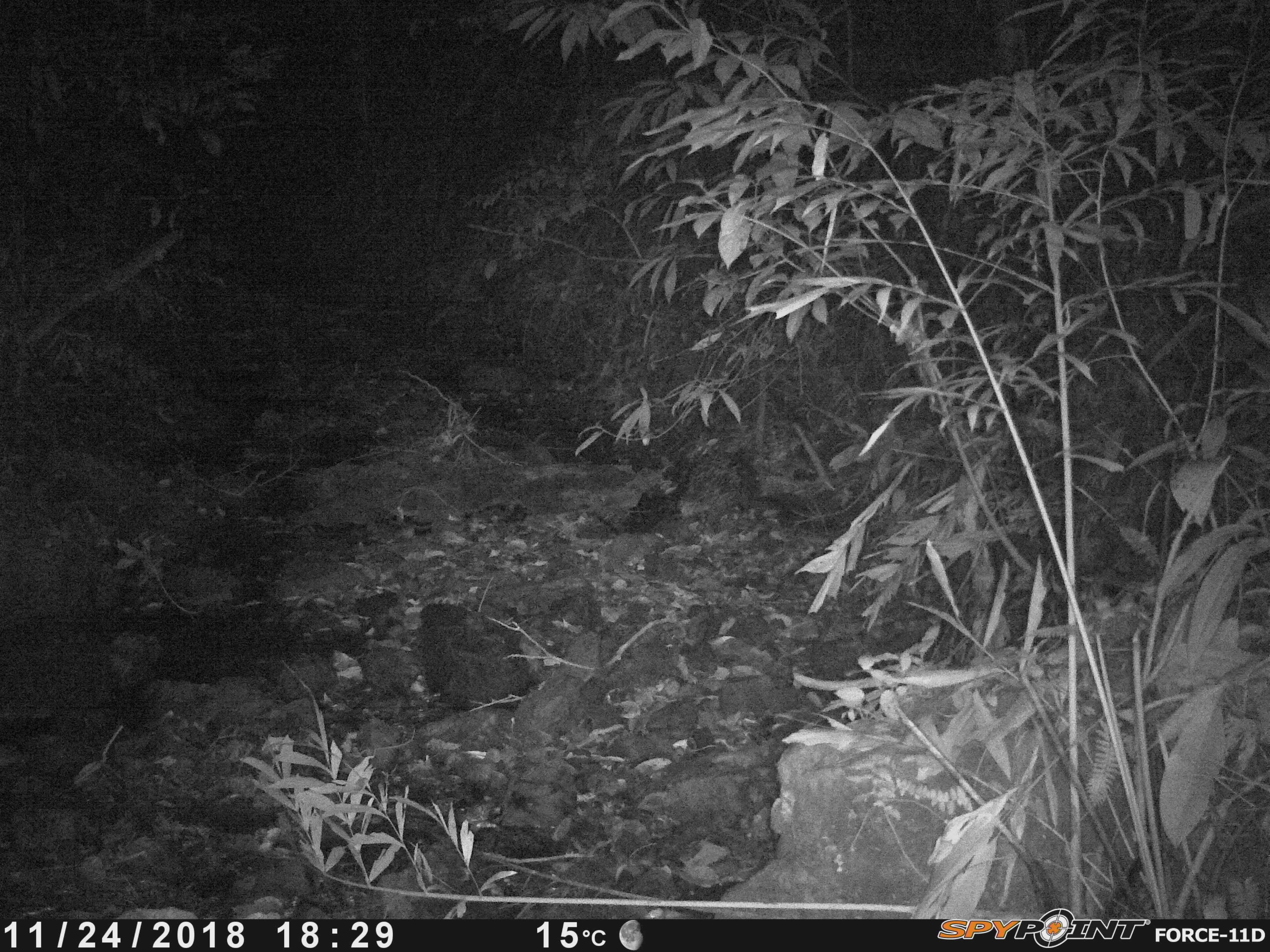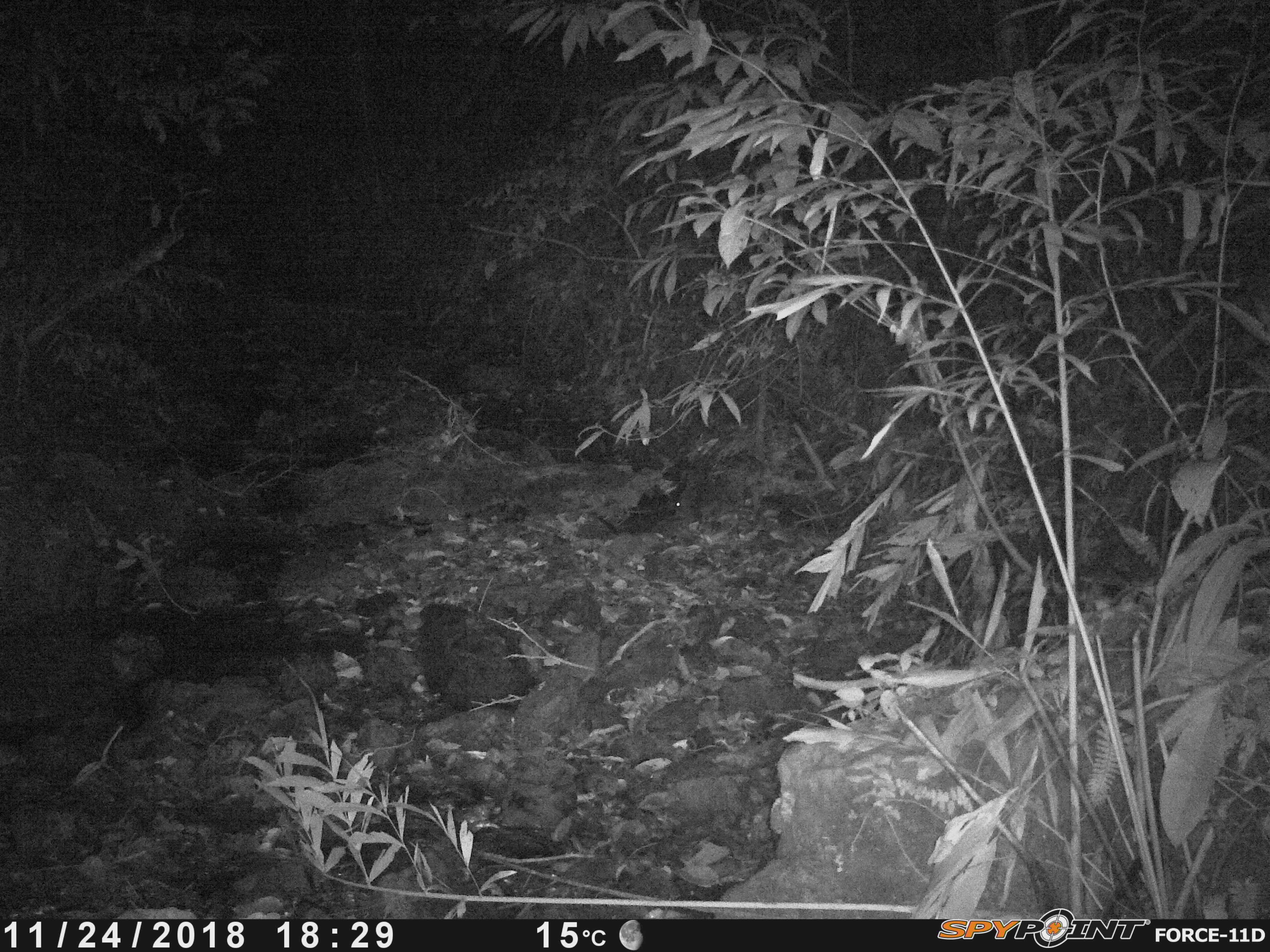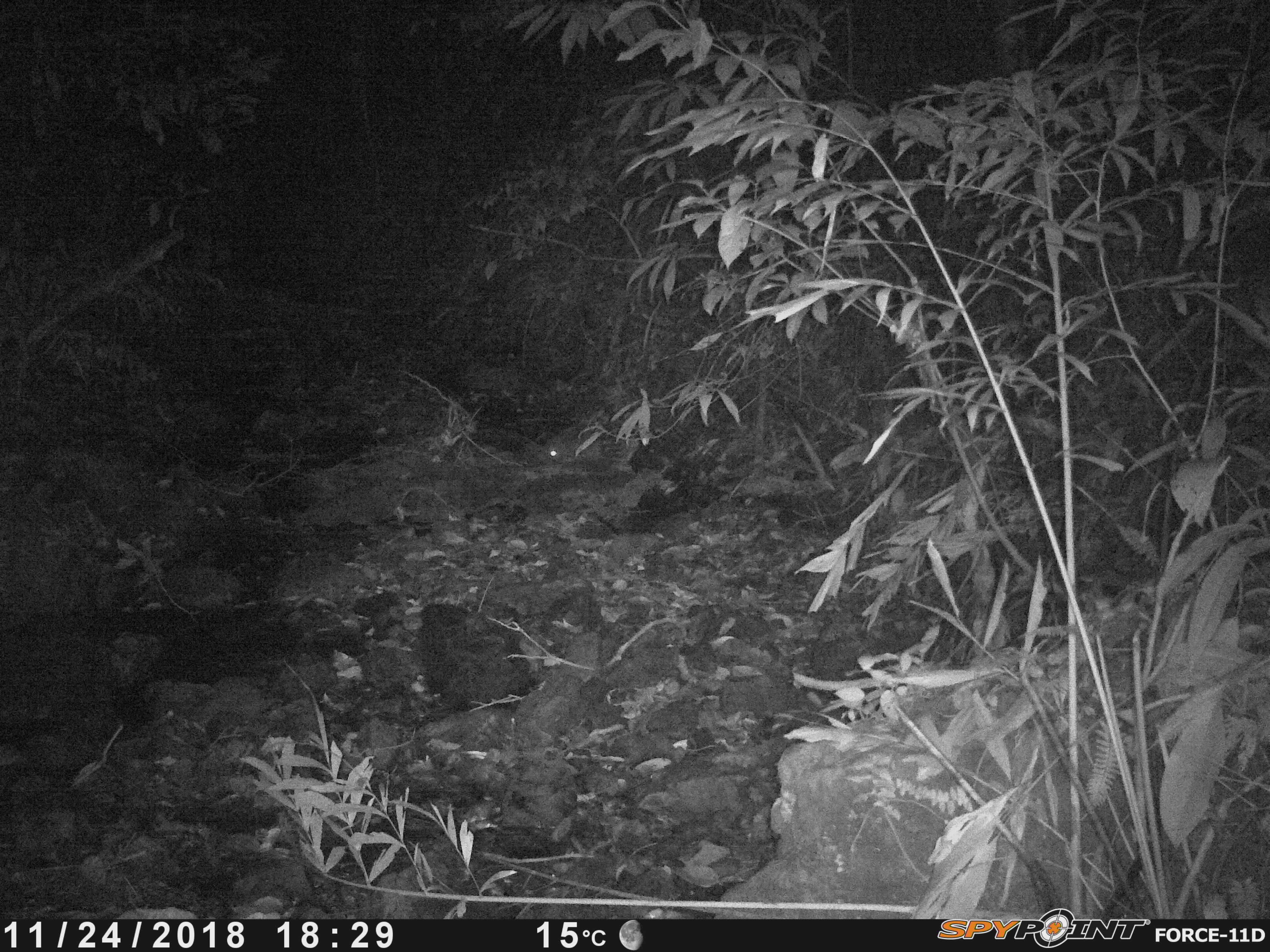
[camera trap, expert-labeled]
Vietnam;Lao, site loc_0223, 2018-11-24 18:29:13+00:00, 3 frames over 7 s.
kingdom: Animalia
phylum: Chordata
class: Mammalia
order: Rodentia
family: Hystricidae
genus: Hystrix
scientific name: Hystrix brachyura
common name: malayan porcupine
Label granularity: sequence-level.